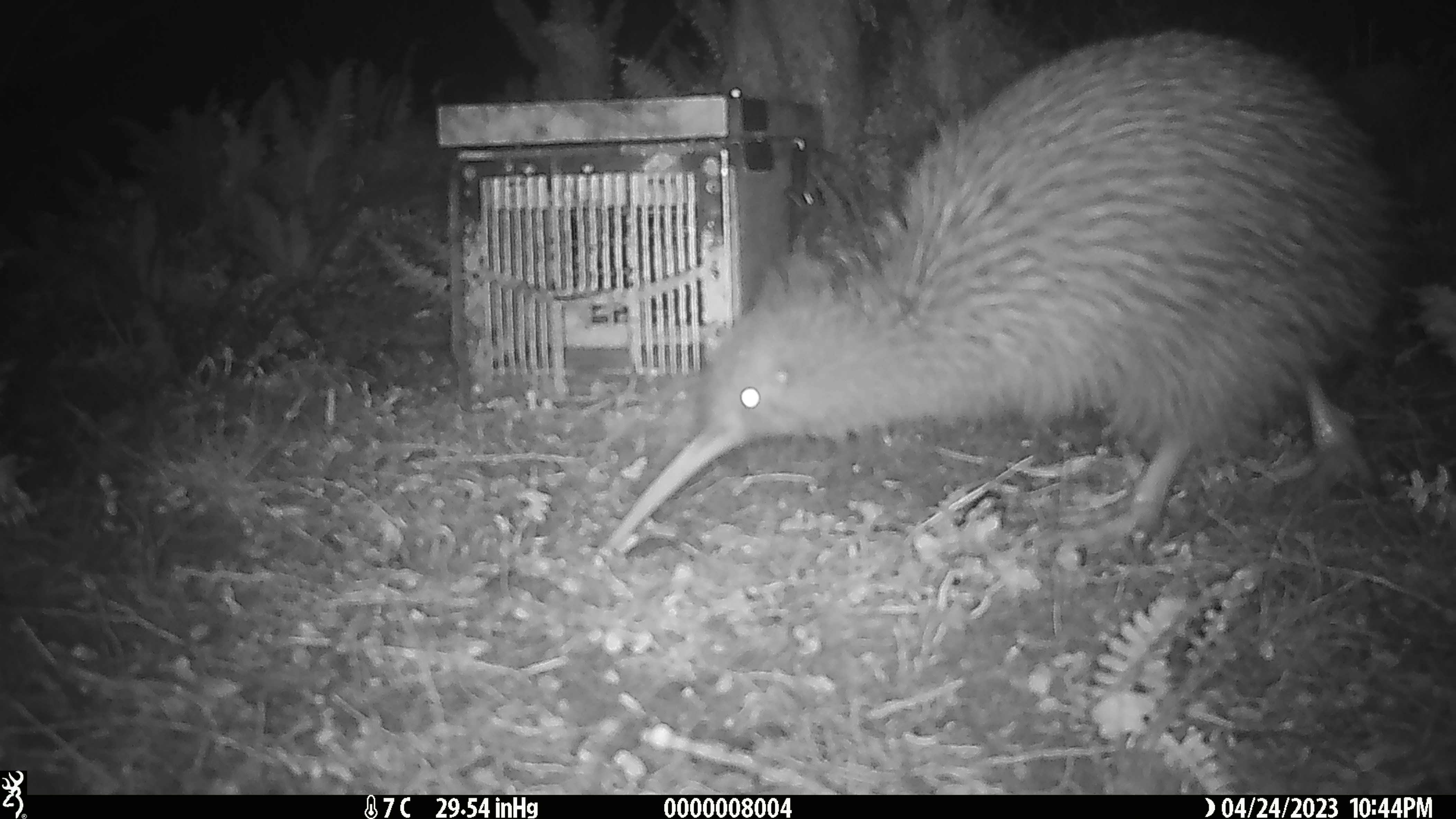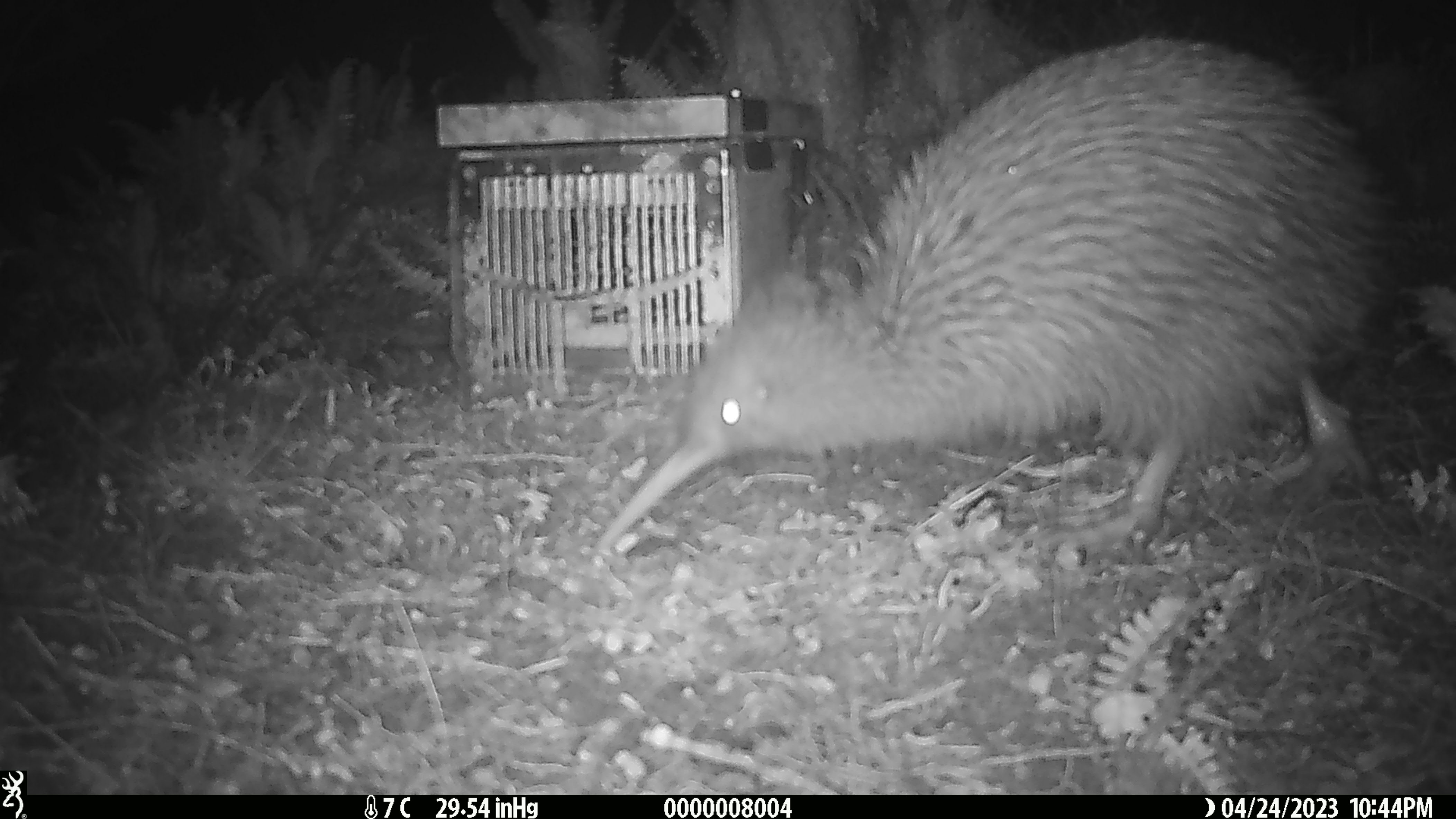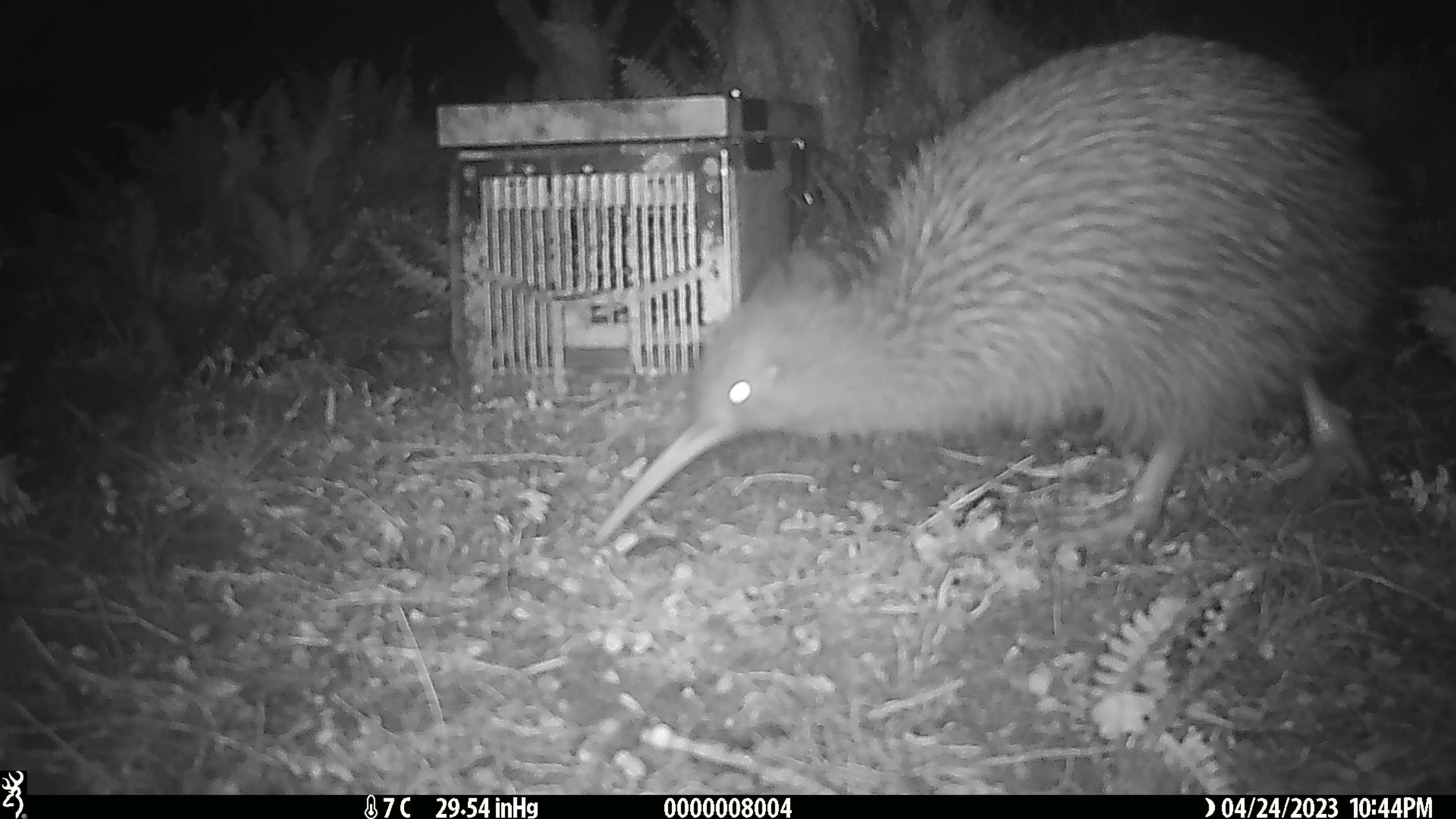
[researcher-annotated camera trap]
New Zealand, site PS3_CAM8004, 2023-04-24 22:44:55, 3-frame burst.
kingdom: Animalia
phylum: Chordata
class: Aves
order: Apterygiformes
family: Apterygidae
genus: Apteryx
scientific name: Apteryx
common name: kiwi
Kiwi (Apteryx).